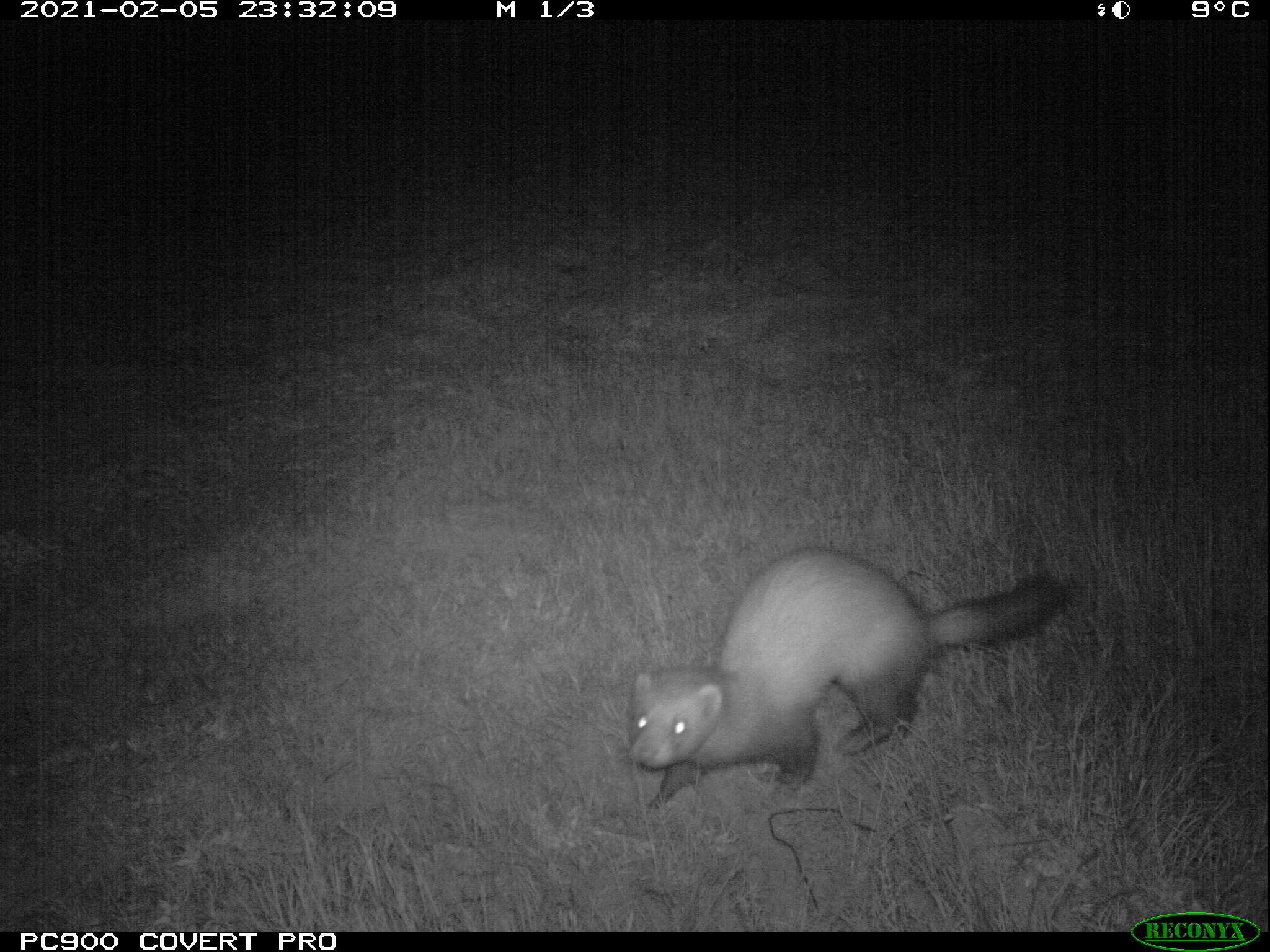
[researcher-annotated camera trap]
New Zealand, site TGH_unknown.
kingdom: Animalia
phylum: Chordata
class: Mammalia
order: Carnivora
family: Mustelidae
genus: Mustela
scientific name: Mustela furo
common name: ferret